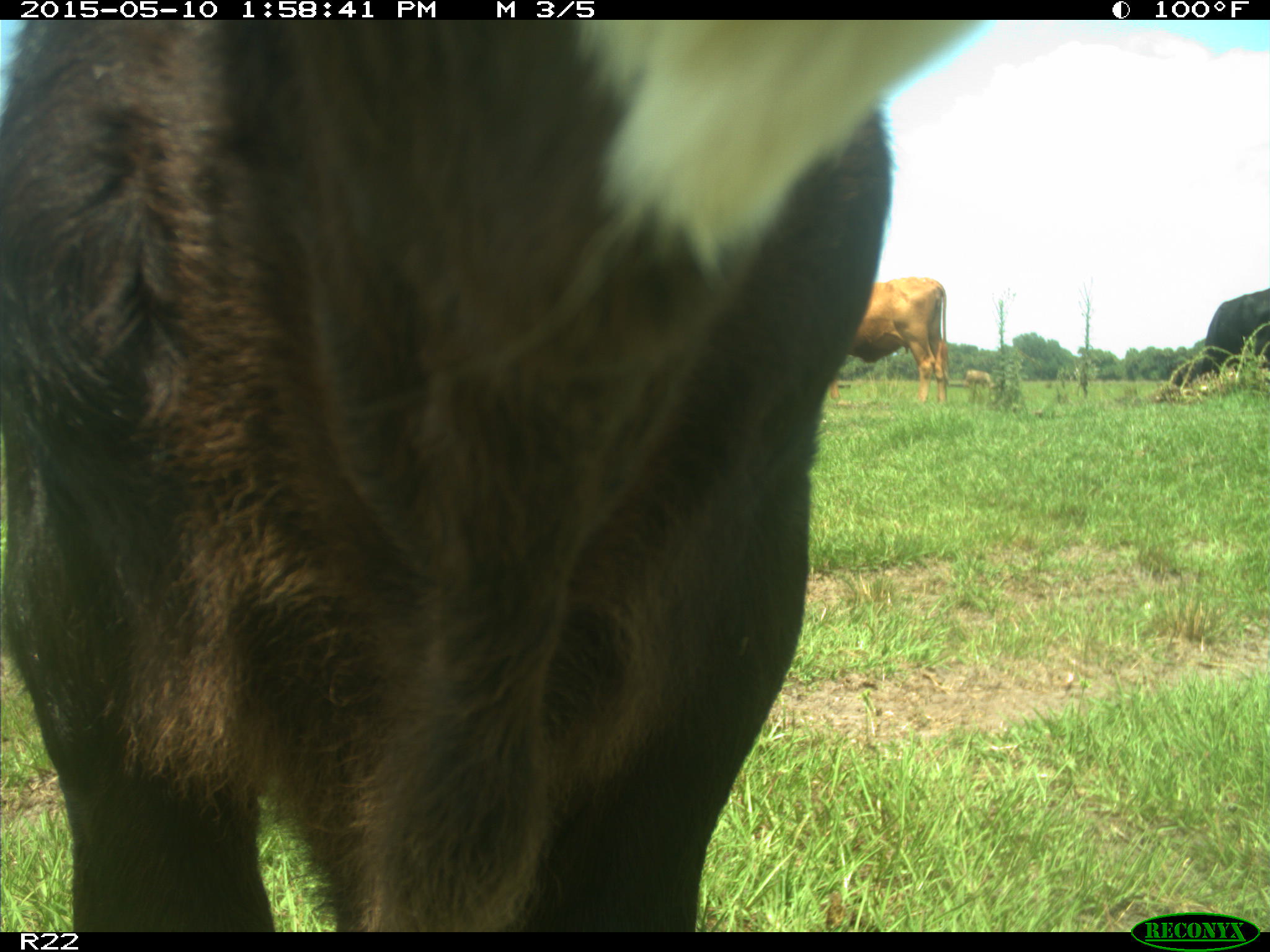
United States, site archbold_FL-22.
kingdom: Animalia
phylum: Chordata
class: Mammalia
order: Artiodactyla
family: Bovidae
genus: Bos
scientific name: Bos taurus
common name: domestic cow